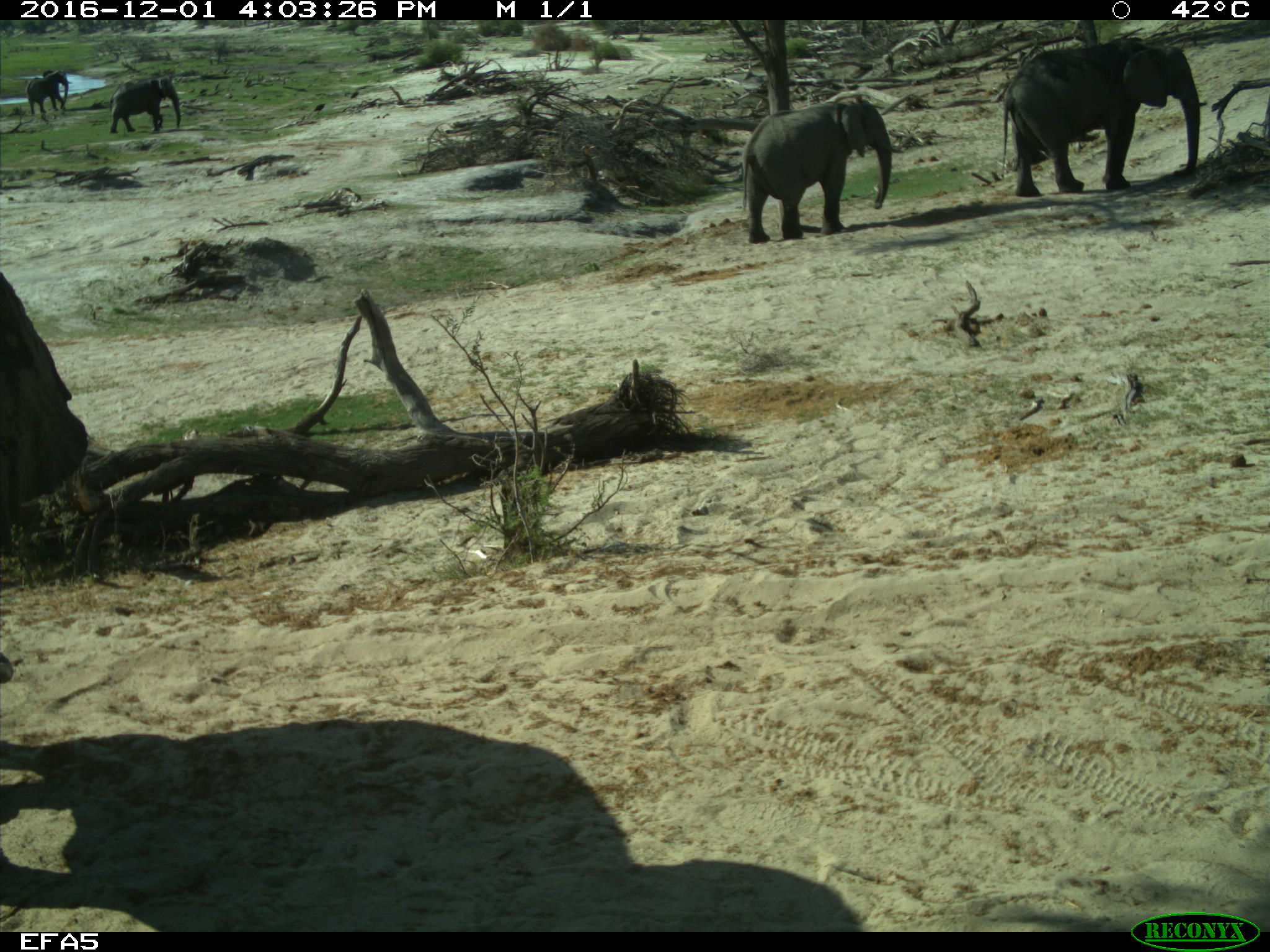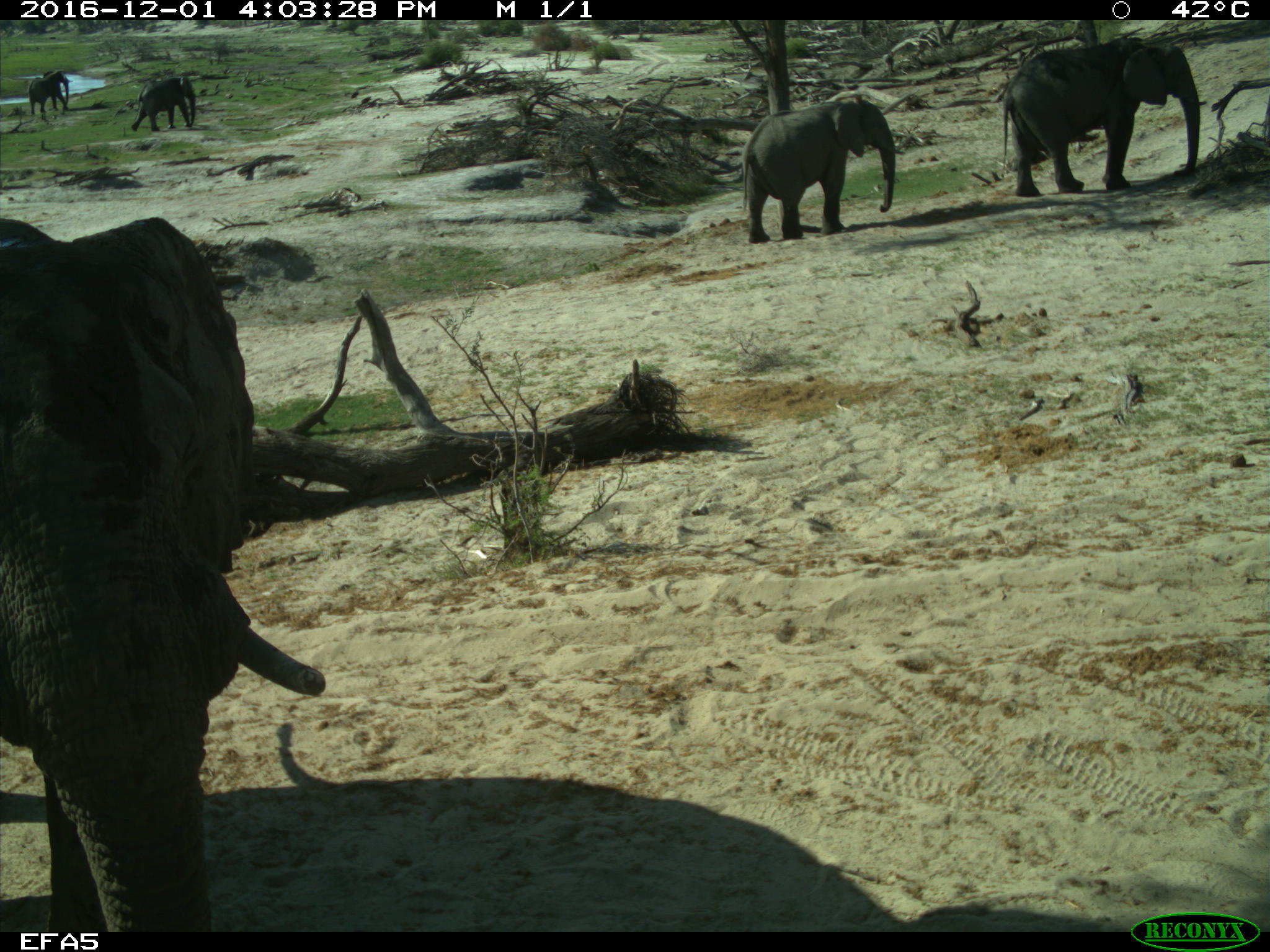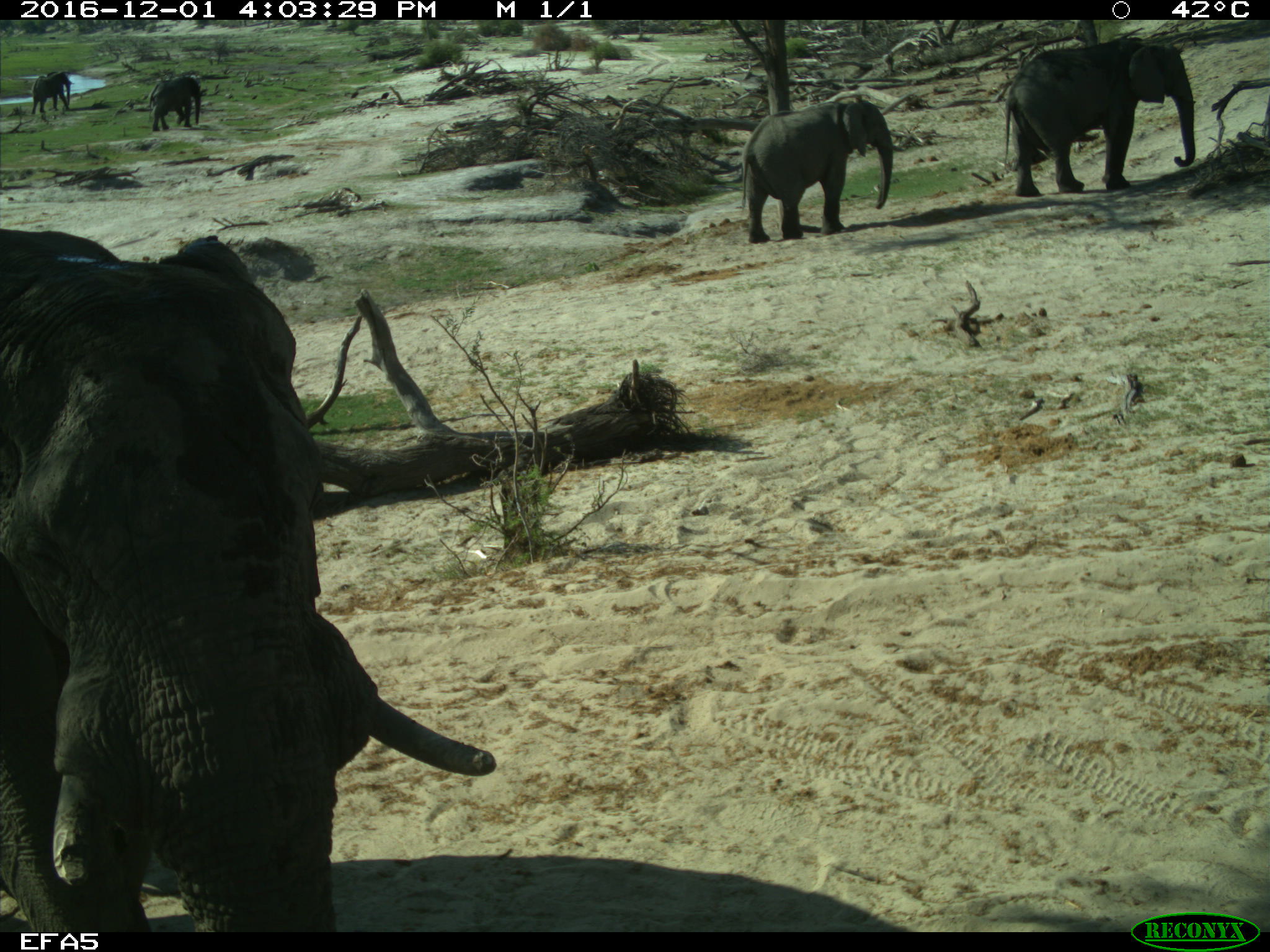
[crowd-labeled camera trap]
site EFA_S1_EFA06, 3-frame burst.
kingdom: Animalia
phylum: Chordata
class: Mammalia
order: Proboscidea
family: Elephantidae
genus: Loxodonta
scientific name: Loxodonta africana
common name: african bush elephant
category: elephant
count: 5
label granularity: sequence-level